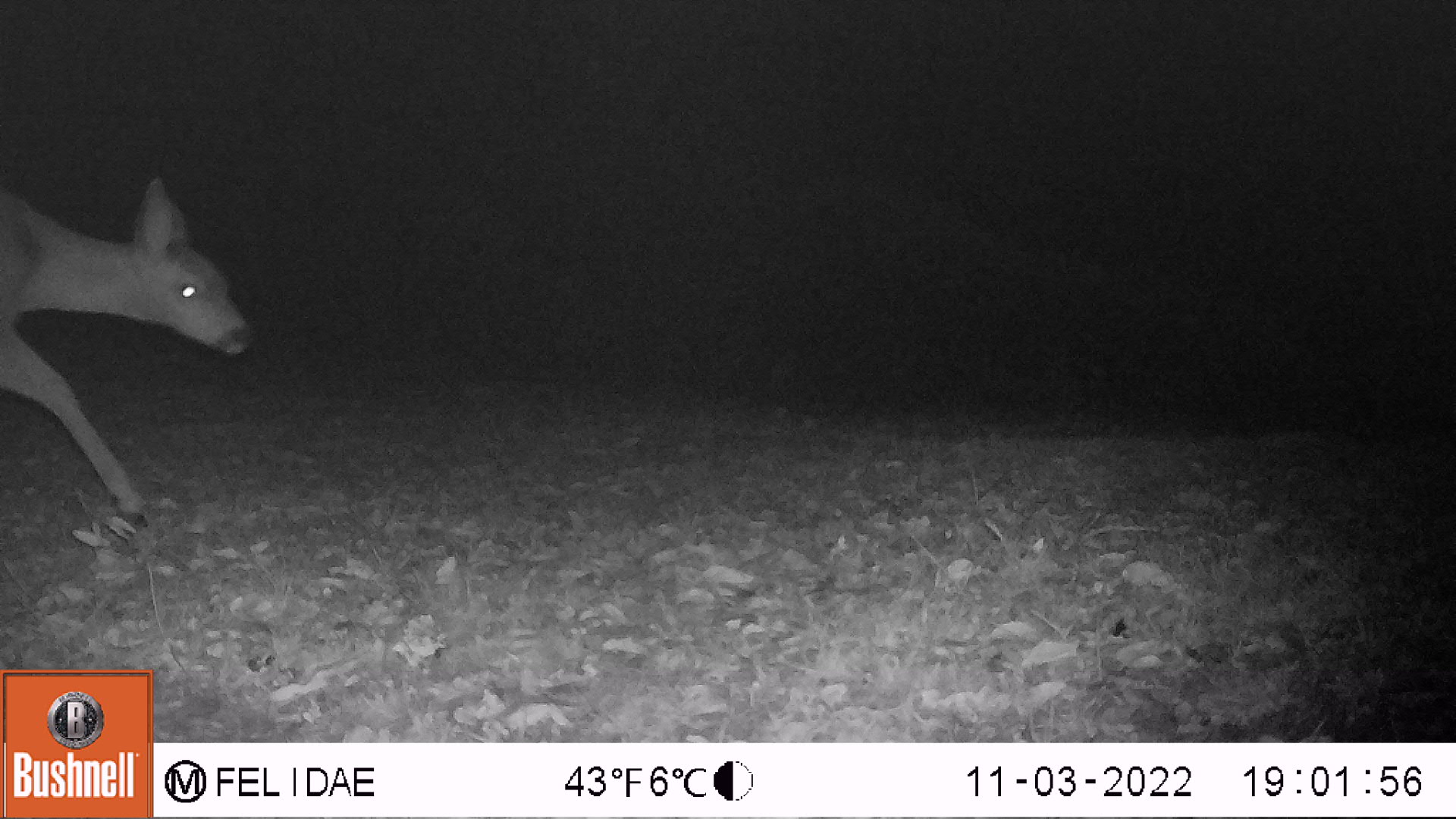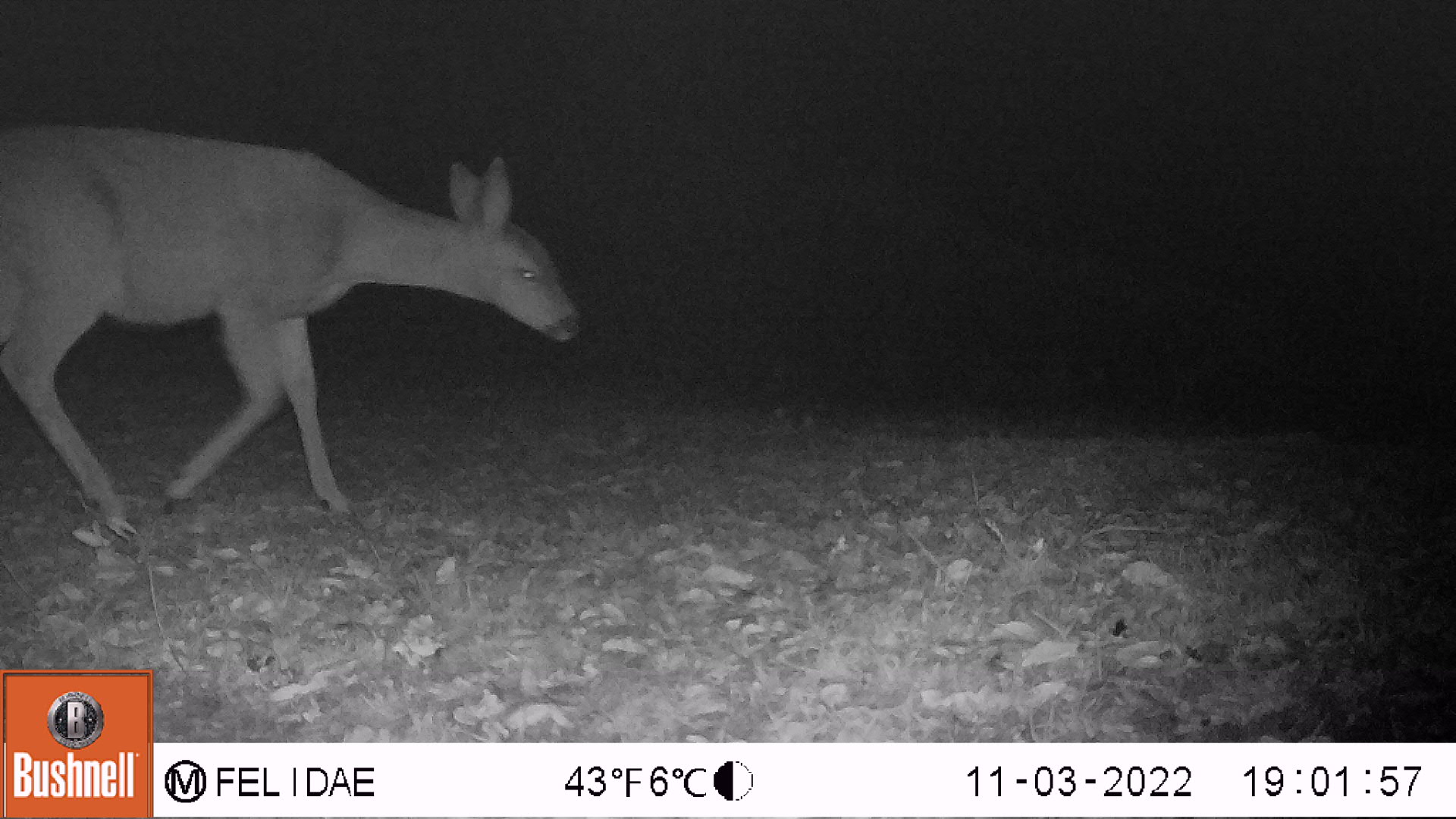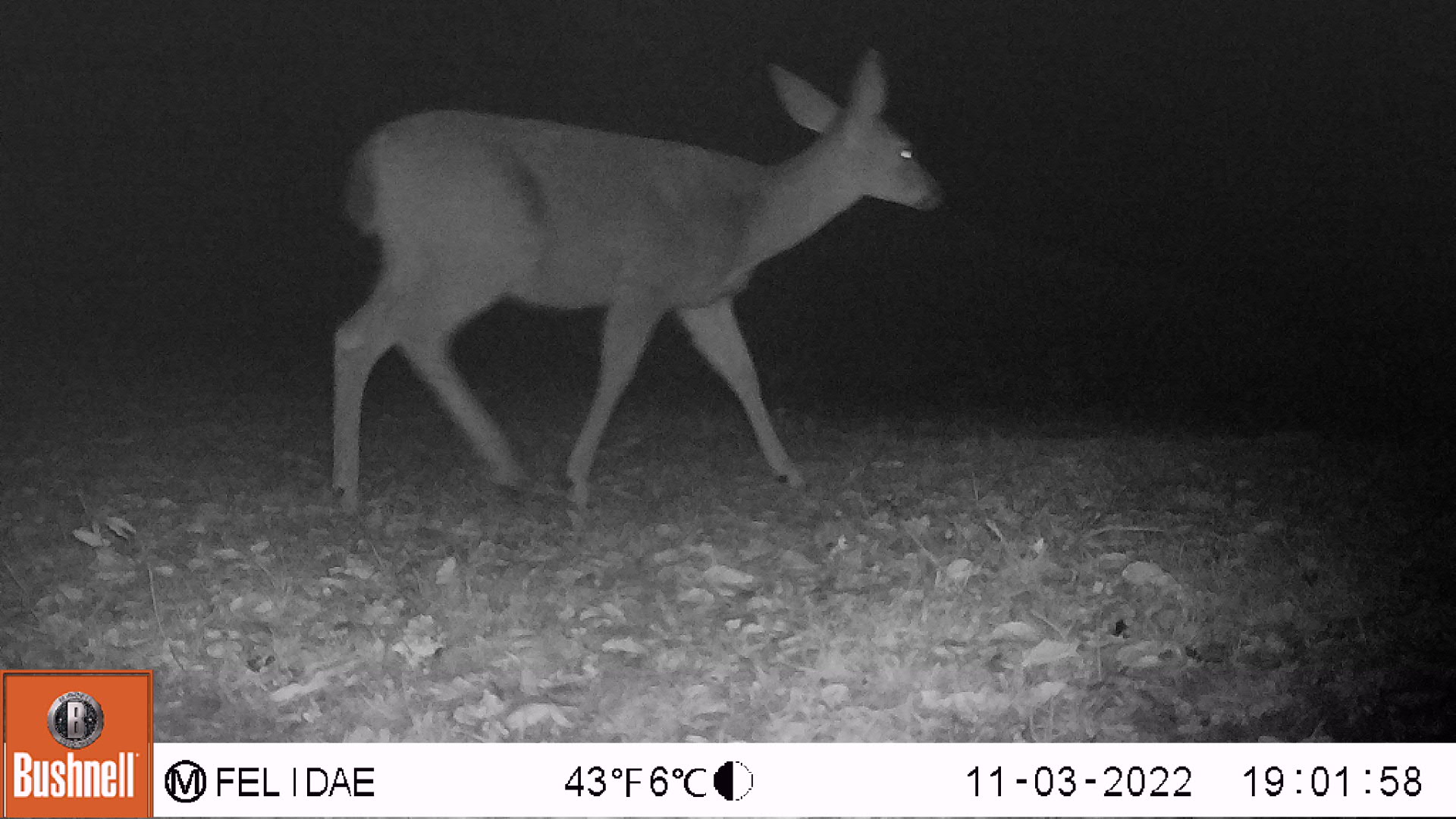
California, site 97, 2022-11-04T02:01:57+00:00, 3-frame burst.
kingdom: Animalia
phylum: Chordata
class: Mammalia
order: Artiodactyla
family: Cervidae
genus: Odocoileus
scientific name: Odocoileus hemionus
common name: mule deer